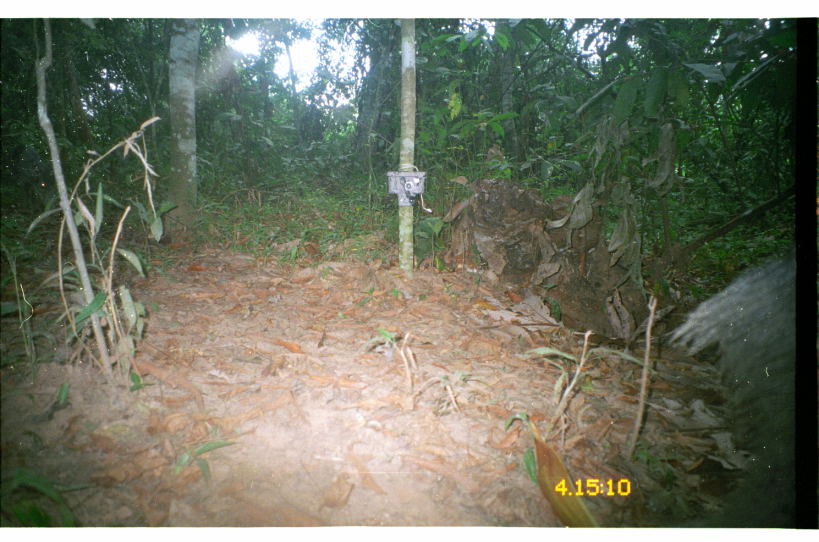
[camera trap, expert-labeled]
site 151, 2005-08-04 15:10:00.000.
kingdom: Animalia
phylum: Chordata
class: Mammalia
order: Artiodactyla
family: Tayassuidae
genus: Tayassu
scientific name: Tayassu pecari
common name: white-lipped peccary